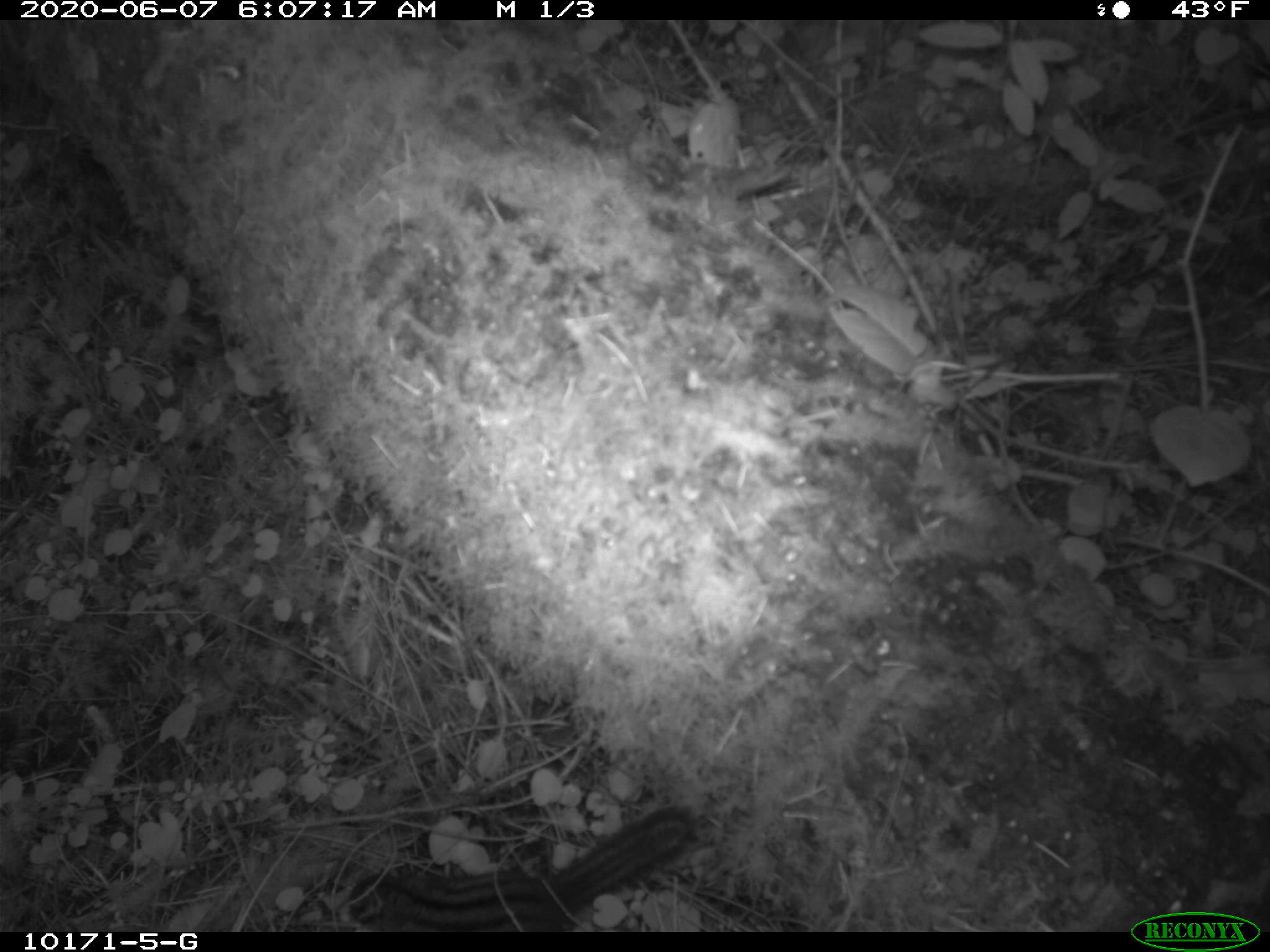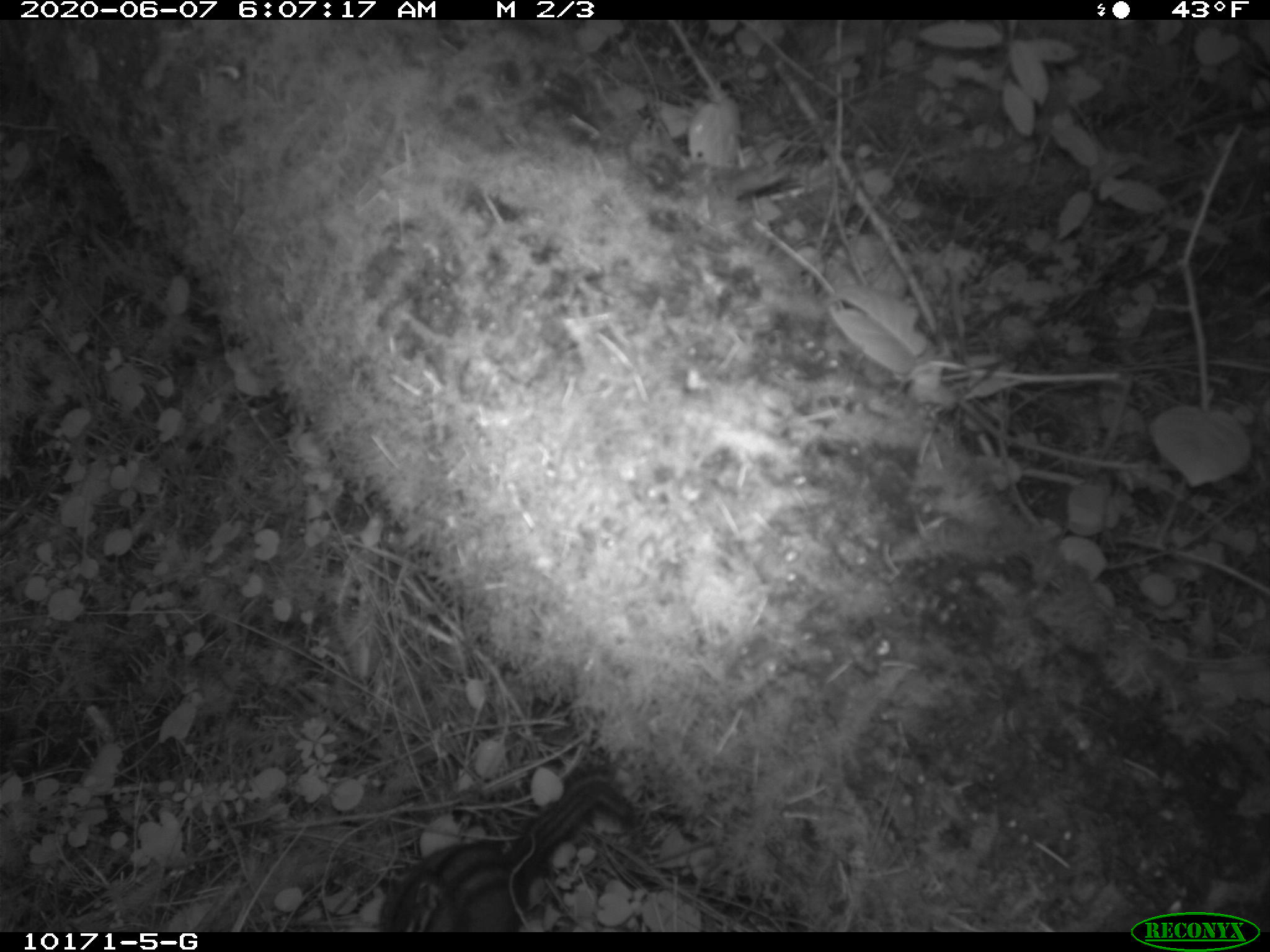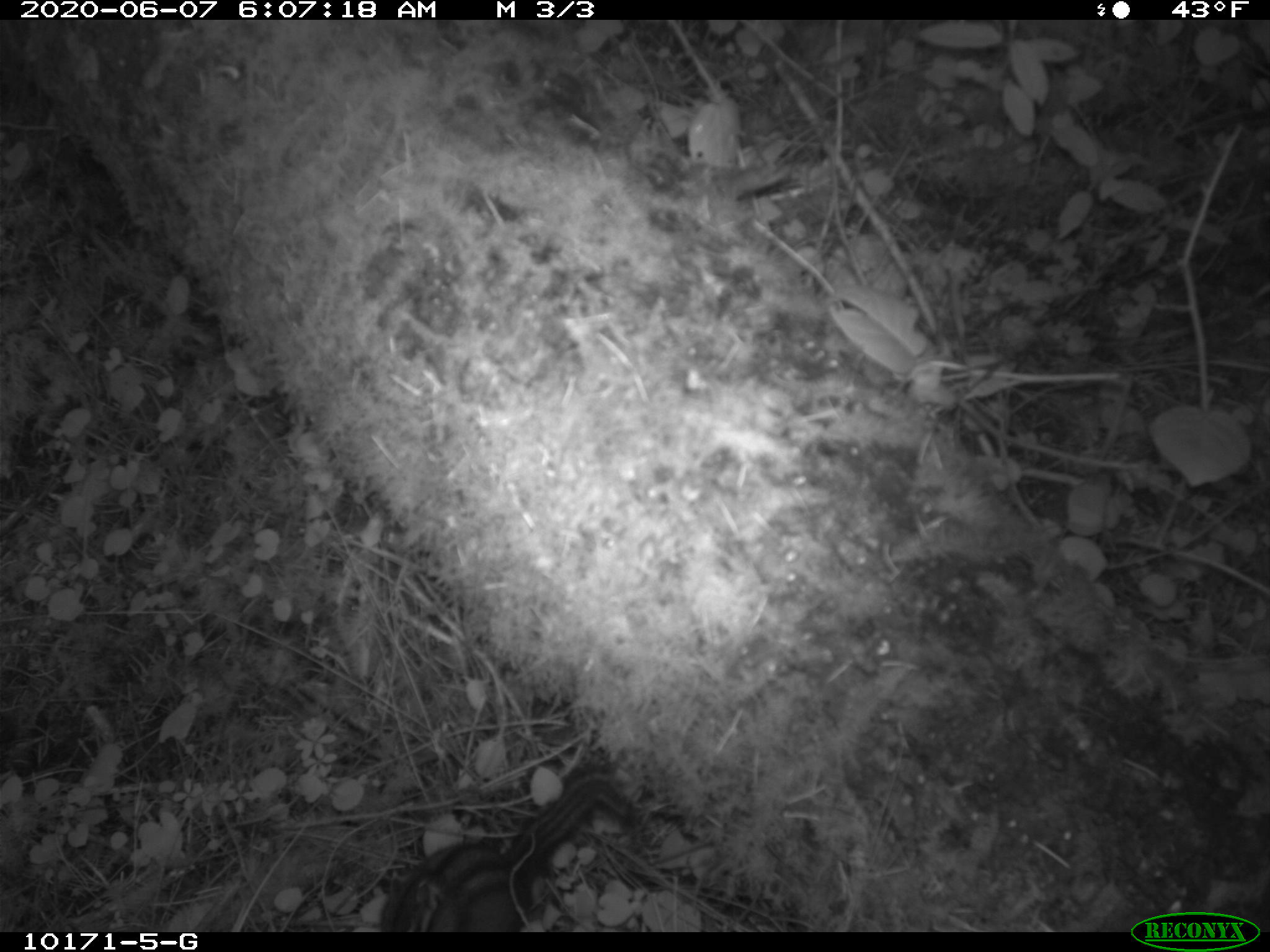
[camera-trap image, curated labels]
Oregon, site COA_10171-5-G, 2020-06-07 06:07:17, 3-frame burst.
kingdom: Animalia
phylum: Chordata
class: Mammalia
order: Rodentia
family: Sciuridae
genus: Neotamias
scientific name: Neotamias townsendii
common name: townsend's chipmunk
Townsend's chipmunk (Neotamias townsendii).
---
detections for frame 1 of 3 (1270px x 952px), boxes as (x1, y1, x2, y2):
townsend's chipmunk: (336, 798, 706, 925)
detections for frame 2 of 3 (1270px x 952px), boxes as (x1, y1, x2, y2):
townsend's chipmunk: (372, 759, 646, 926)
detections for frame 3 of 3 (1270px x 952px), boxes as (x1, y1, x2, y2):
townsend's chipmunk: (373, 754, 644, 926)